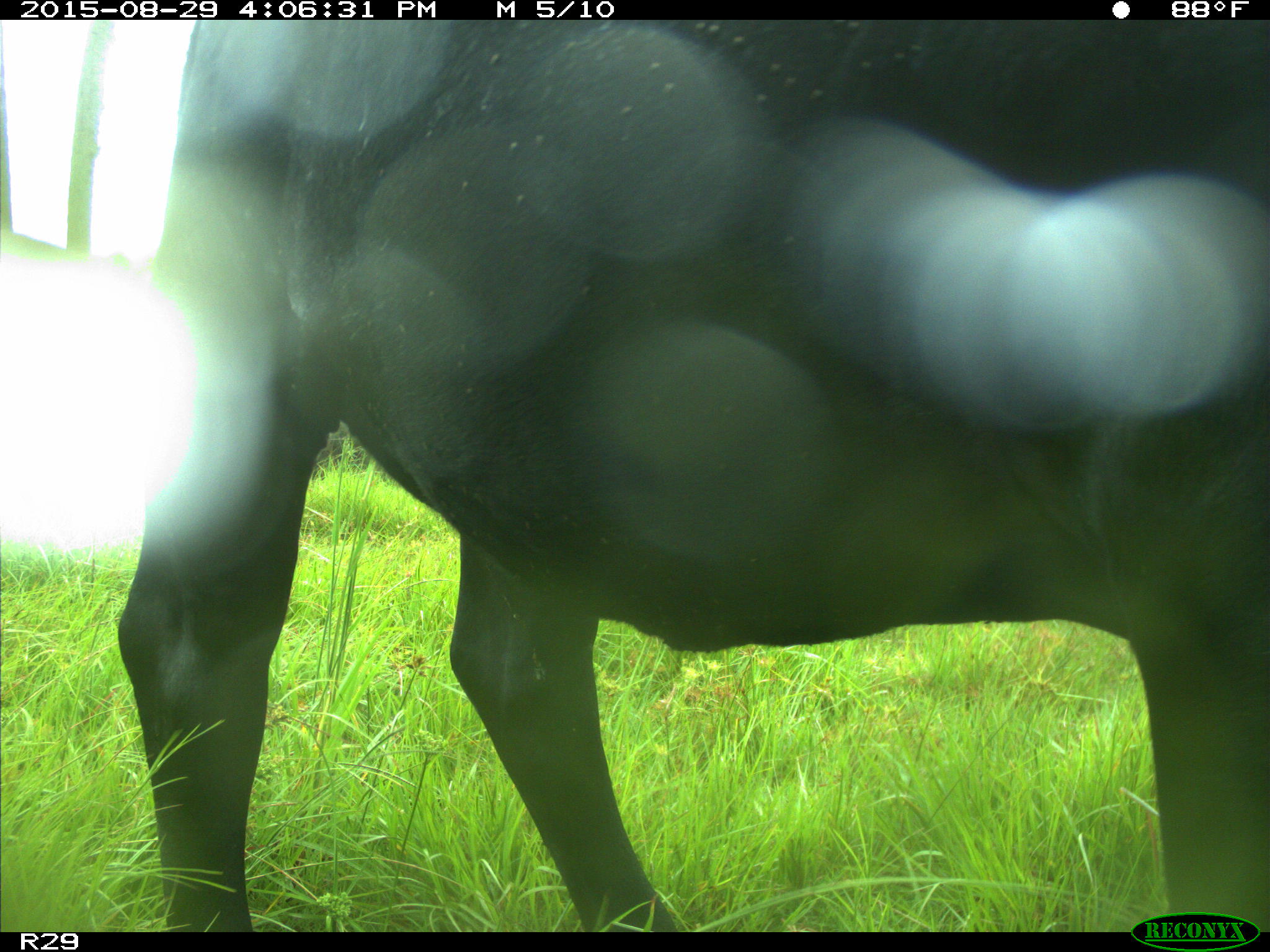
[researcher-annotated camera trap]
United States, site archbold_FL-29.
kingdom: Animalia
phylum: Chordata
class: Mammalia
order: Artiodactyla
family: Bovidae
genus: Bos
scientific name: Bos taurus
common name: domestic cow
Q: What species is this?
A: Bos taurus (domestic cow).